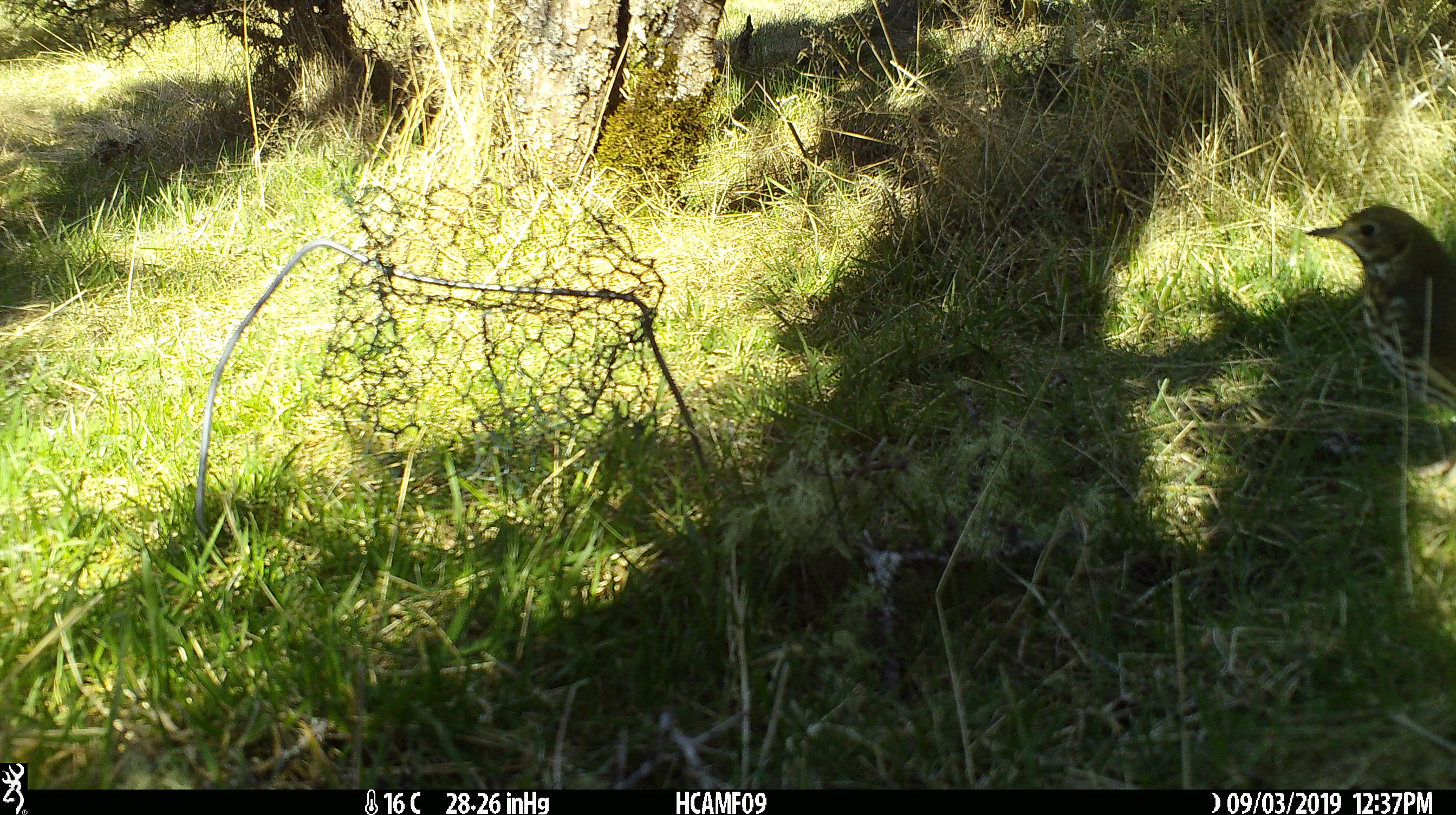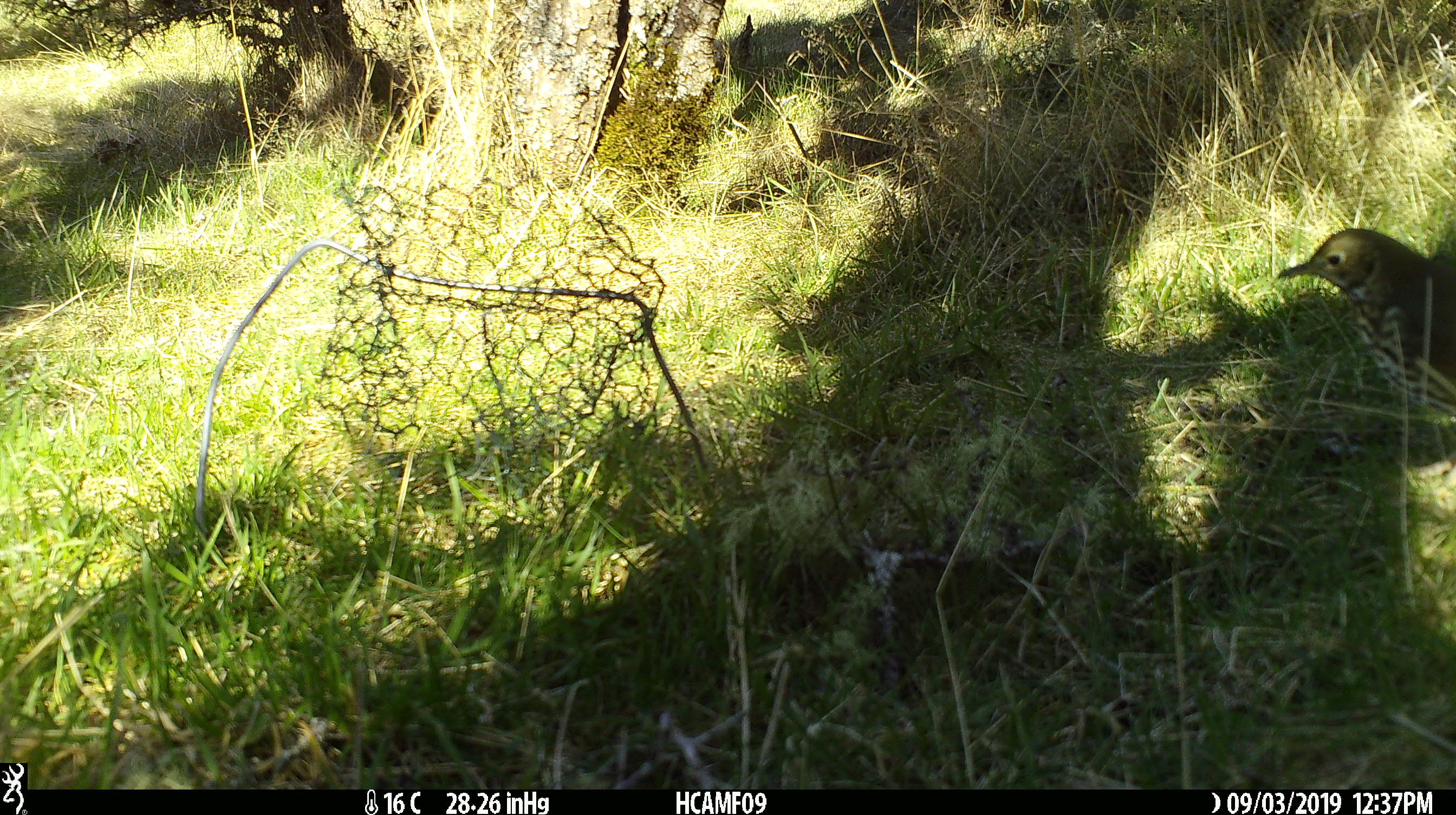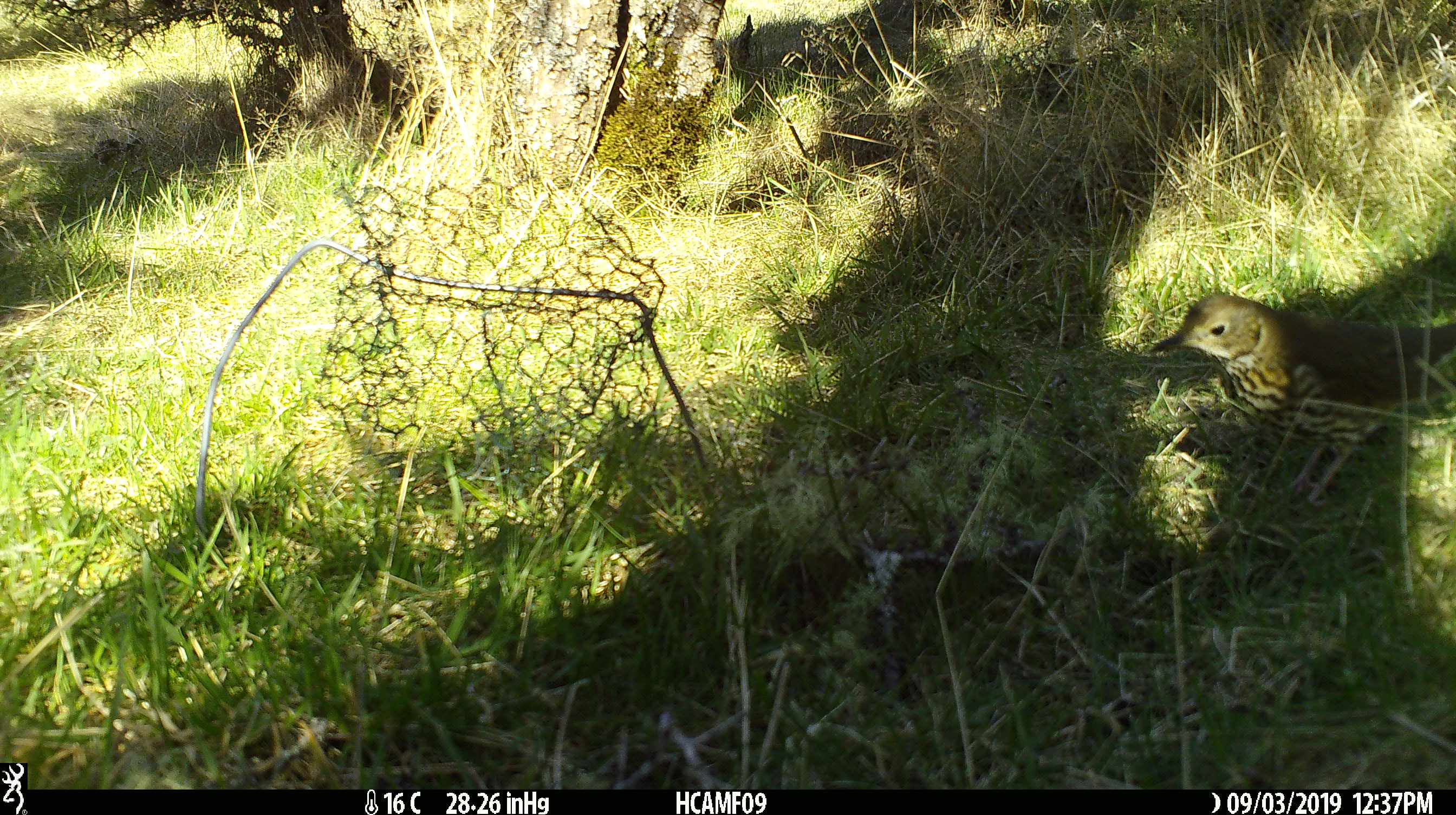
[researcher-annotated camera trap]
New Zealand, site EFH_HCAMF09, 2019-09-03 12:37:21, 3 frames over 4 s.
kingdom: Animalia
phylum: Chordata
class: Aves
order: Passeriformes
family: Turdidae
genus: Turdus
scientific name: Turdus philomelos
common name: song thrush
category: thrush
Thrush (song thrush) (Turdus philomelos).